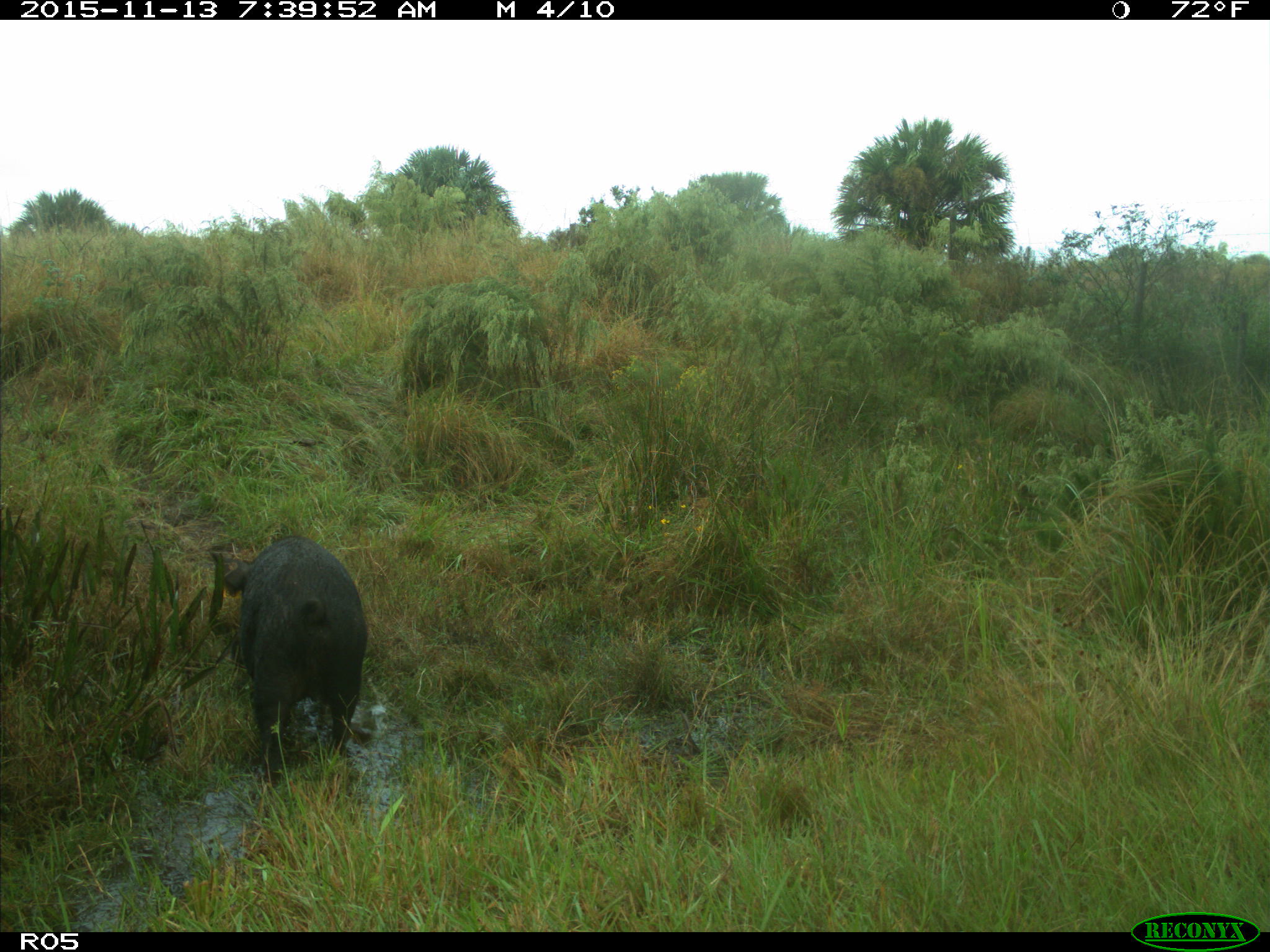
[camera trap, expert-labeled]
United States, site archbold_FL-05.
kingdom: Animalia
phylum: Chordata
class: Mammalia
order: Artiodactyla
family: Suidae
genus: Sus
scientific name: Sus scrofa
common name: wild boar